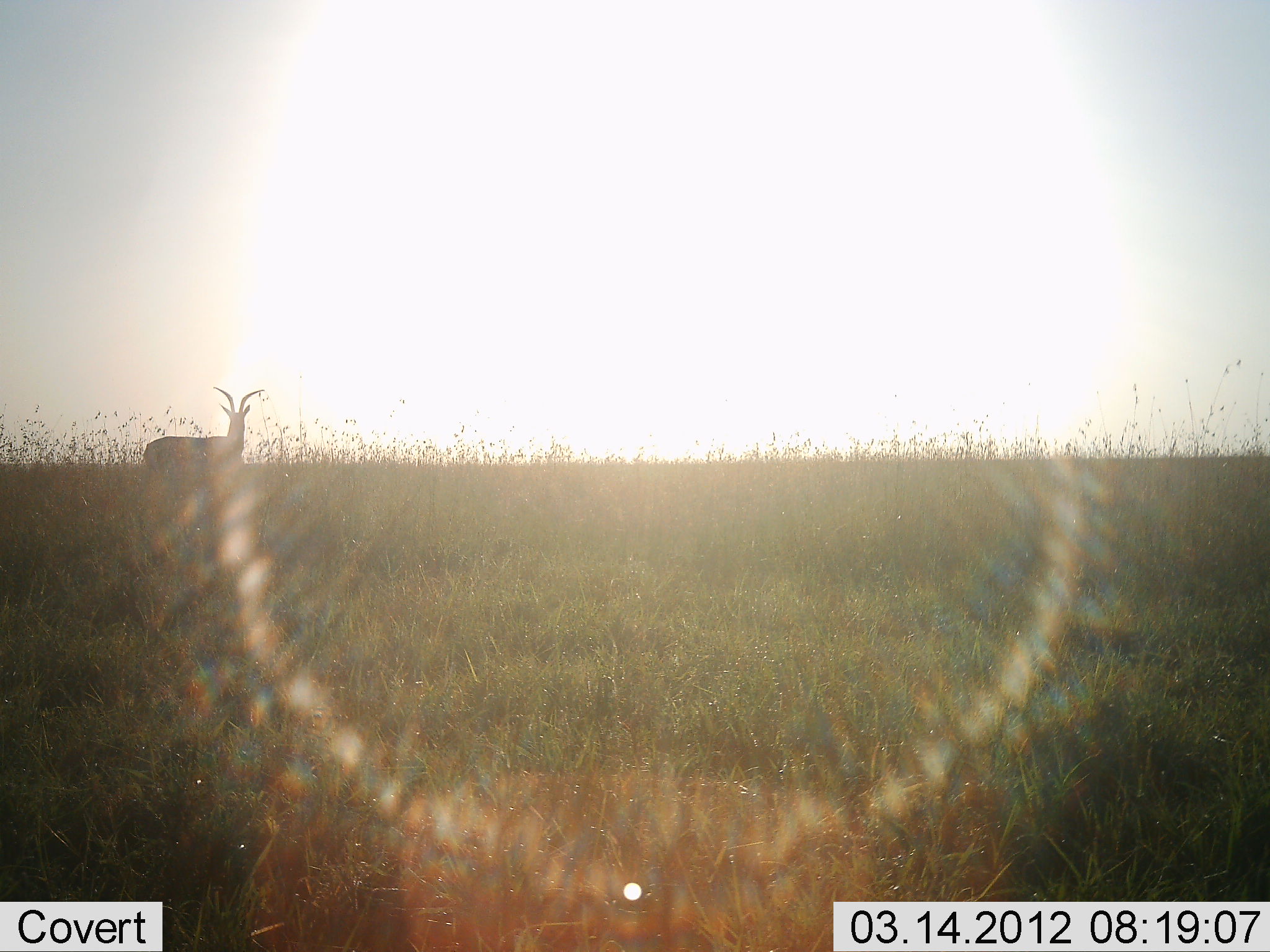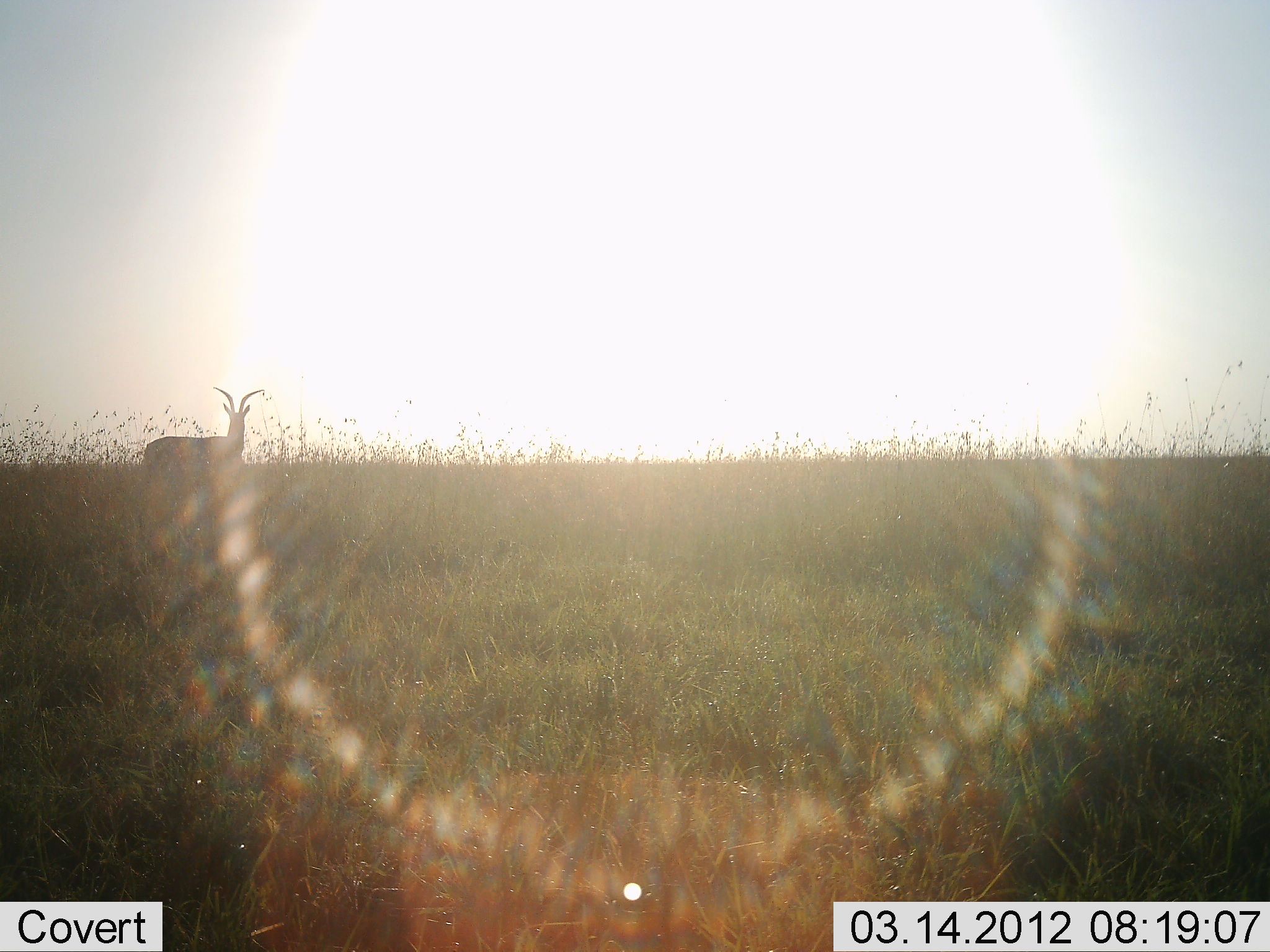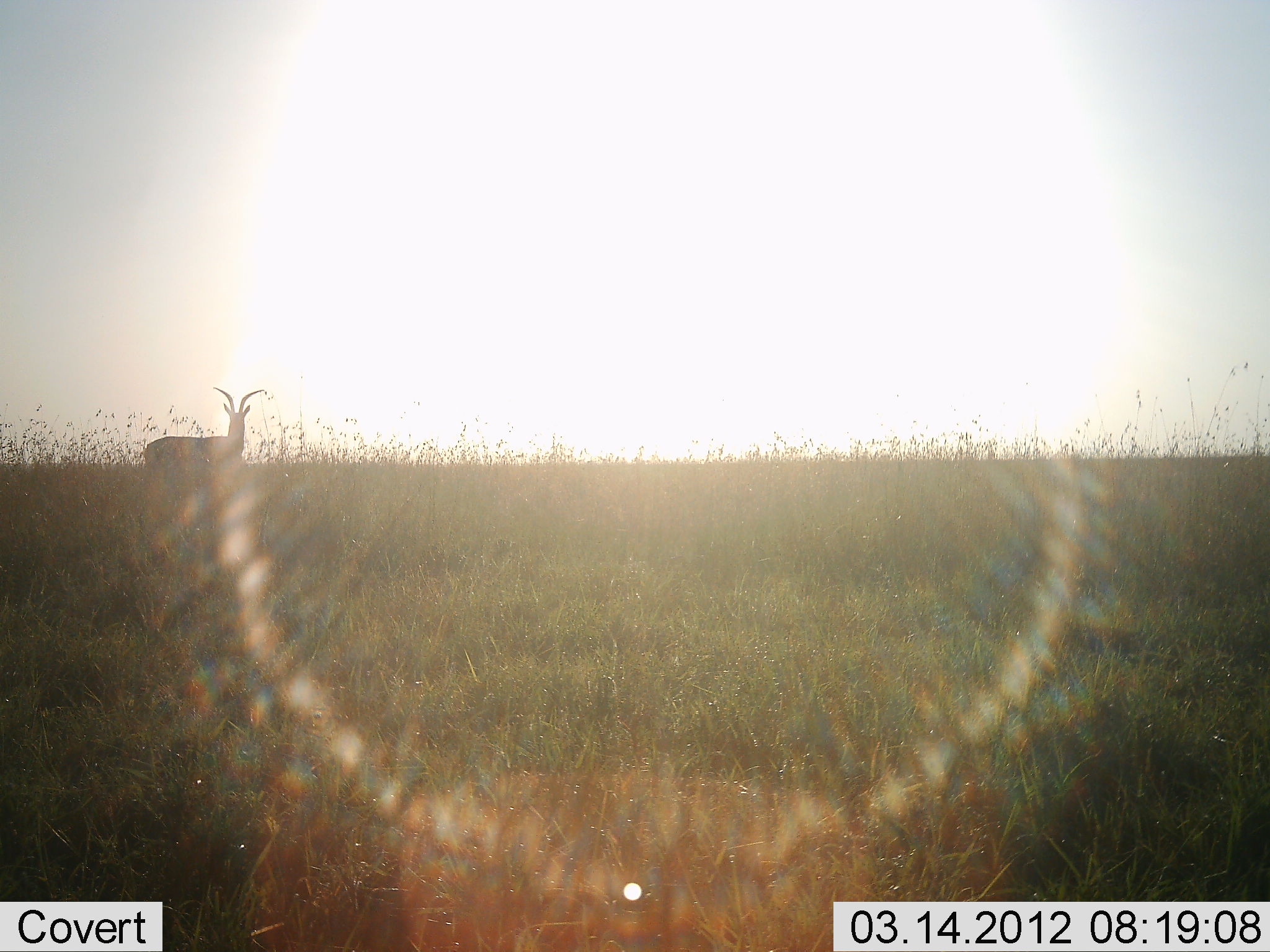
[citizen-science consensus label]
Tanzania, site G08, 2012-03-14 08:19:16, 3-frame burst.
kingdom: Animalia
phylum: Chordata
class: Mammalia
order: Artiodactyla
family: Bovidae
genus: Aepyceros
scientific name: Aepyceros melampus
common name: impala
Impala (Aepyceros melampus), count 1. Behavior (volunteer vote fractions): standing 100%, resting 0%, moving 0%, interacting 0%. Young present (vote fraction): 0%. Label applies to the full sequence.